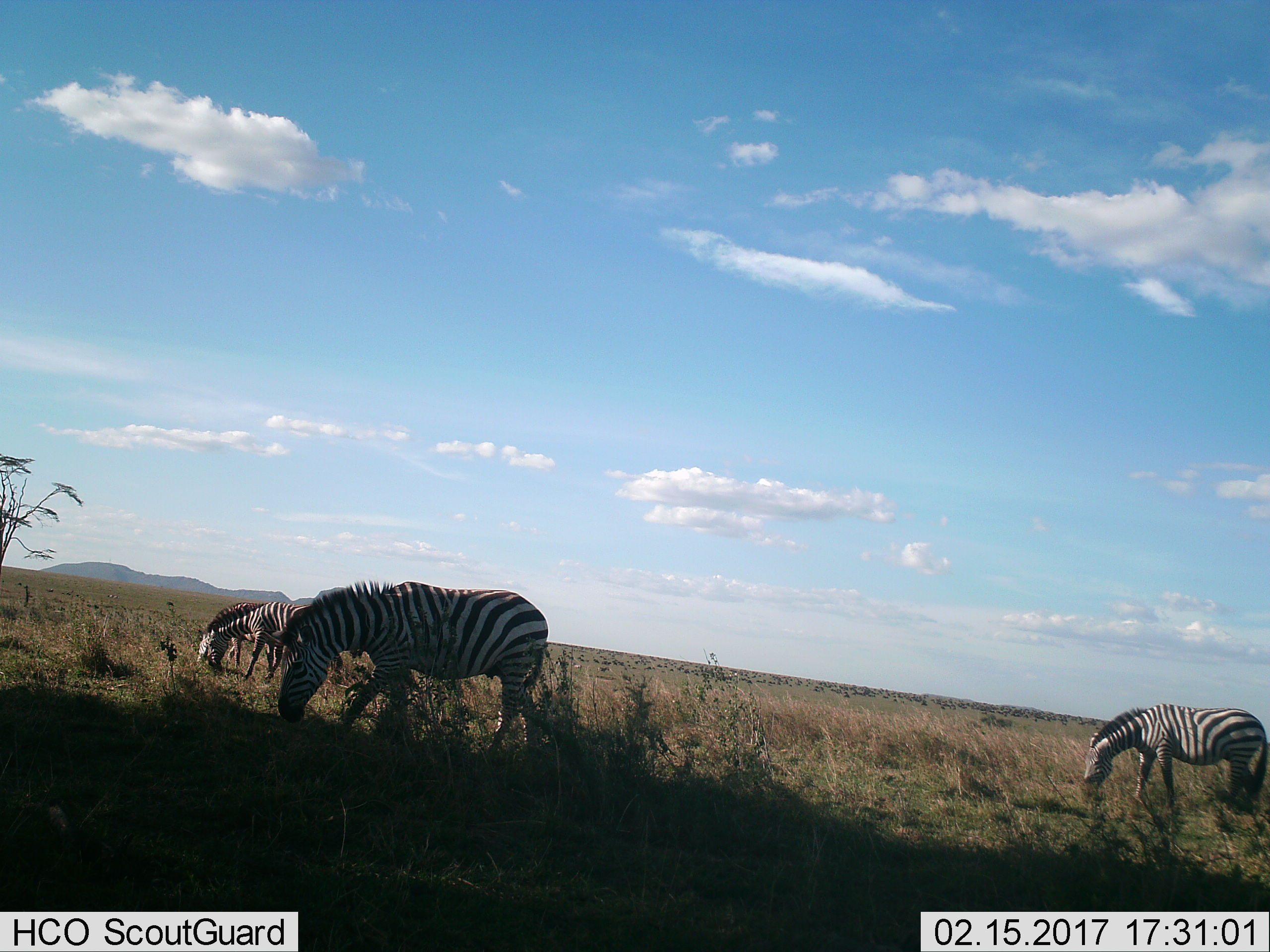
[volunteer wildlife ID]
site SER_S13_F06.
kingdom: Animalia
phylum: Chordata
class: Mammalia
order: Perissodactyla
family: Equidae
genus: Equus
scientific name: Equus quagga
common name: plains zebra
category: zebraplains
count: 4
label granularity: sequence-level